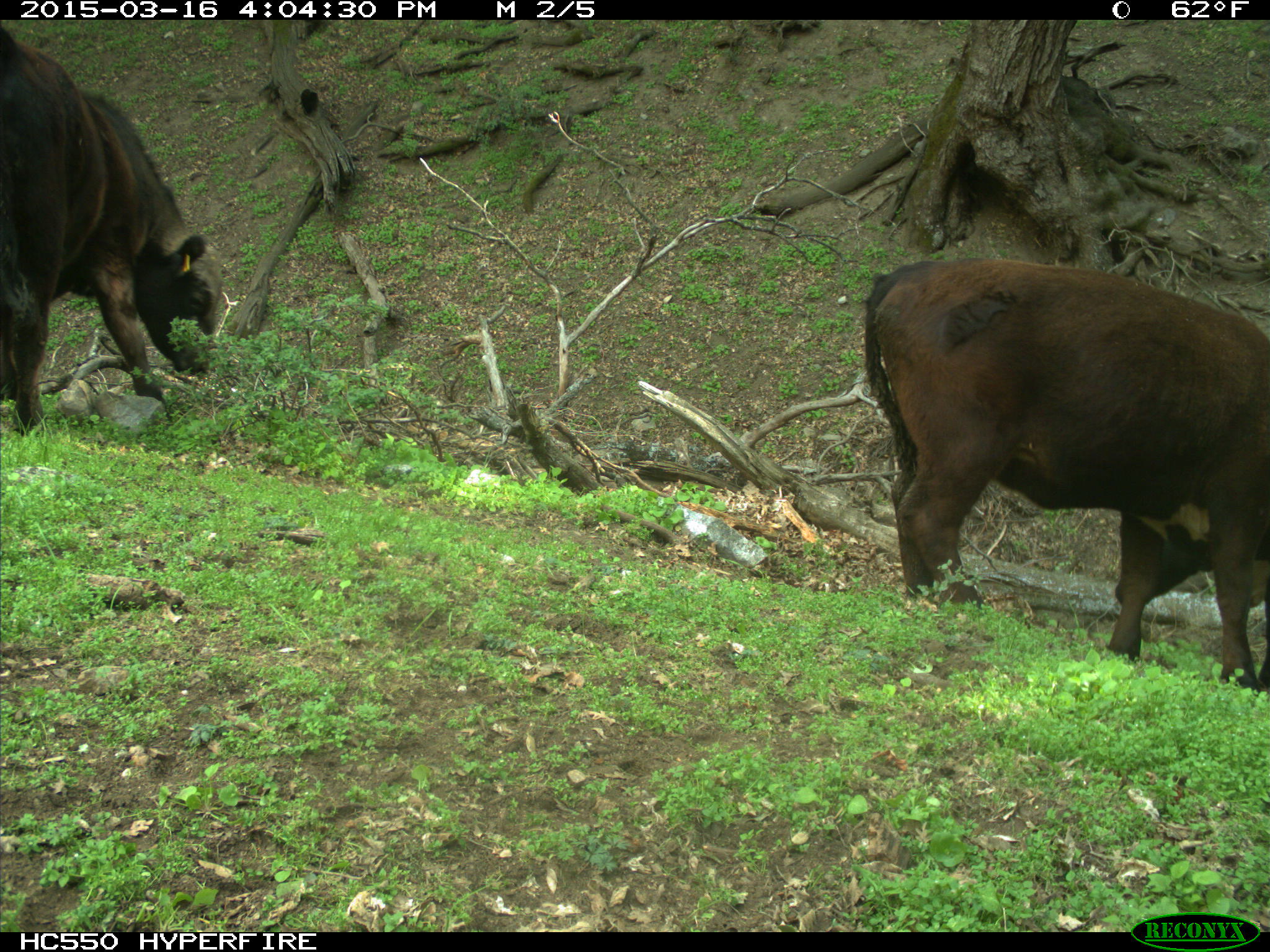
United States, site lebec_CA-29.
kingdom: Animalia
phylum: Chordata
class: Mammalia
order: Artiodactyla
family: Bovidae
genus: Bos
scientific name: Bos taurus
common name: domestic cow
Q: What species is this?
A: Bos taurus (domestic cow).